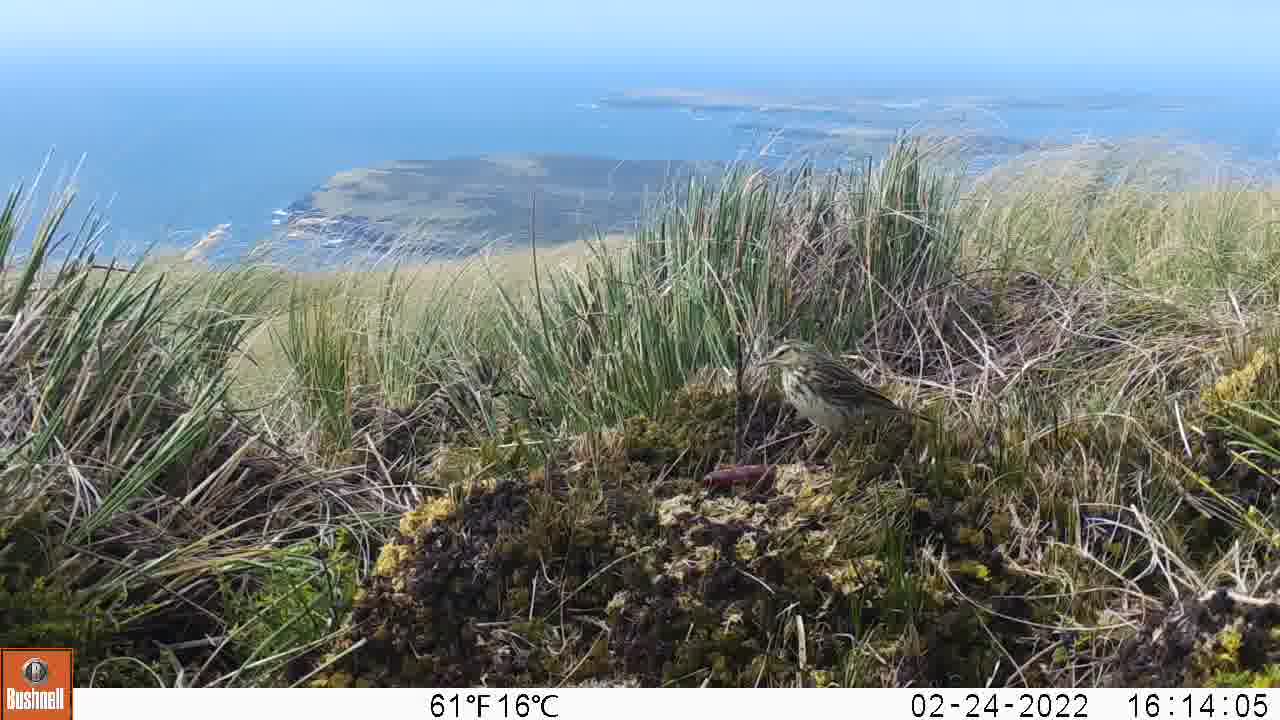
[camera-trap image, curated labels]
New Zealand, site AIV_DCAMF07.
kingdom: Animalia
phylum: Chordata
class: Aves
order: Passeriformes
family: Motacillidae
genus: Anthus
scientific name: Anthus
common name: pipit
Pipit (Anthus).